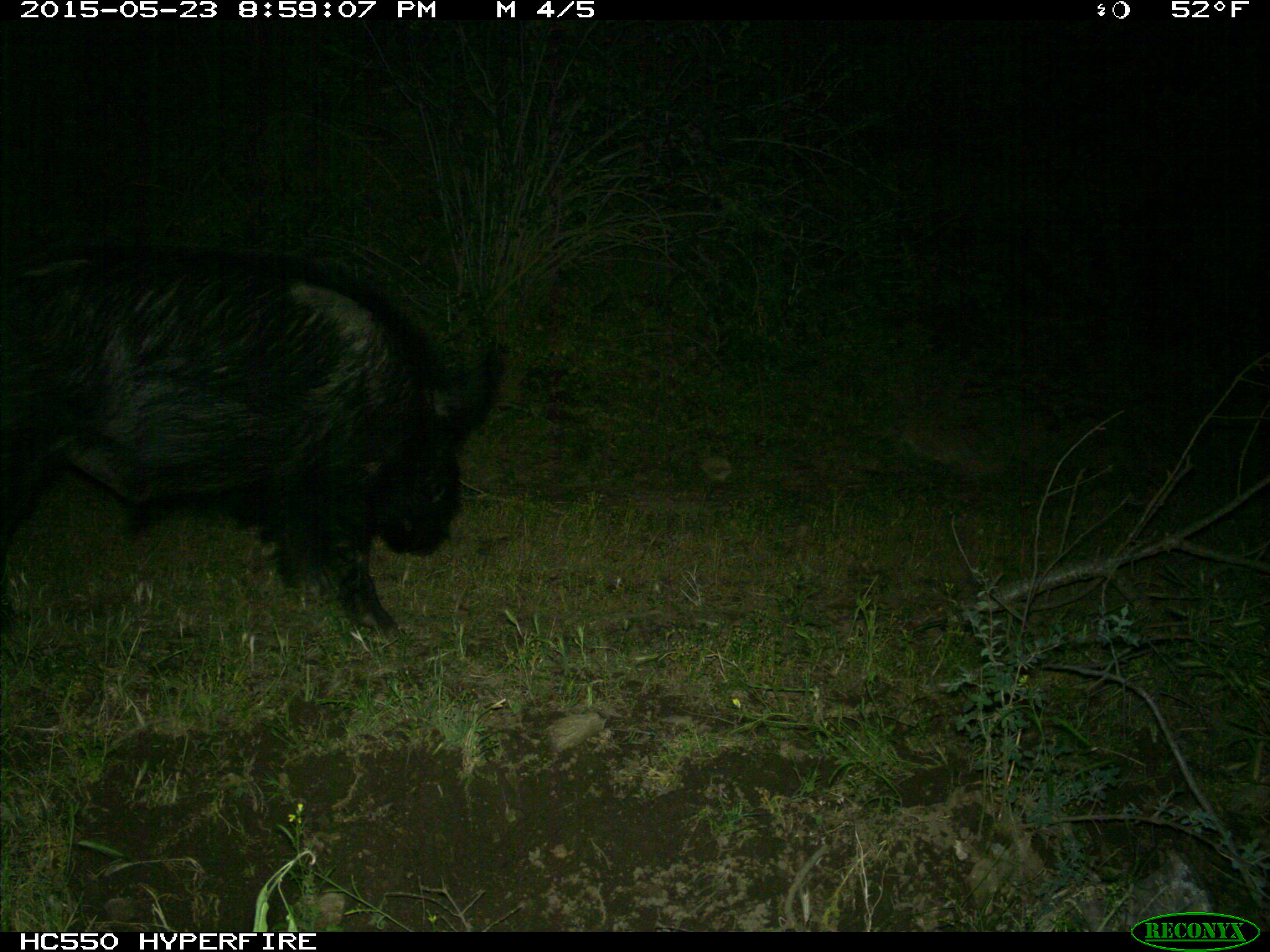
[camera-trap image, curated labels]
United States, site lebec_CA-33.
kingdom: Animalia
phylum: Chordata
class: Mammalia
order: Artiodactyla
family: Suidae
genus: Sus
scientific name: Sus scrofa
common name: wild boar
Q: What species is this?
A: Sus scrofa (wild boar).